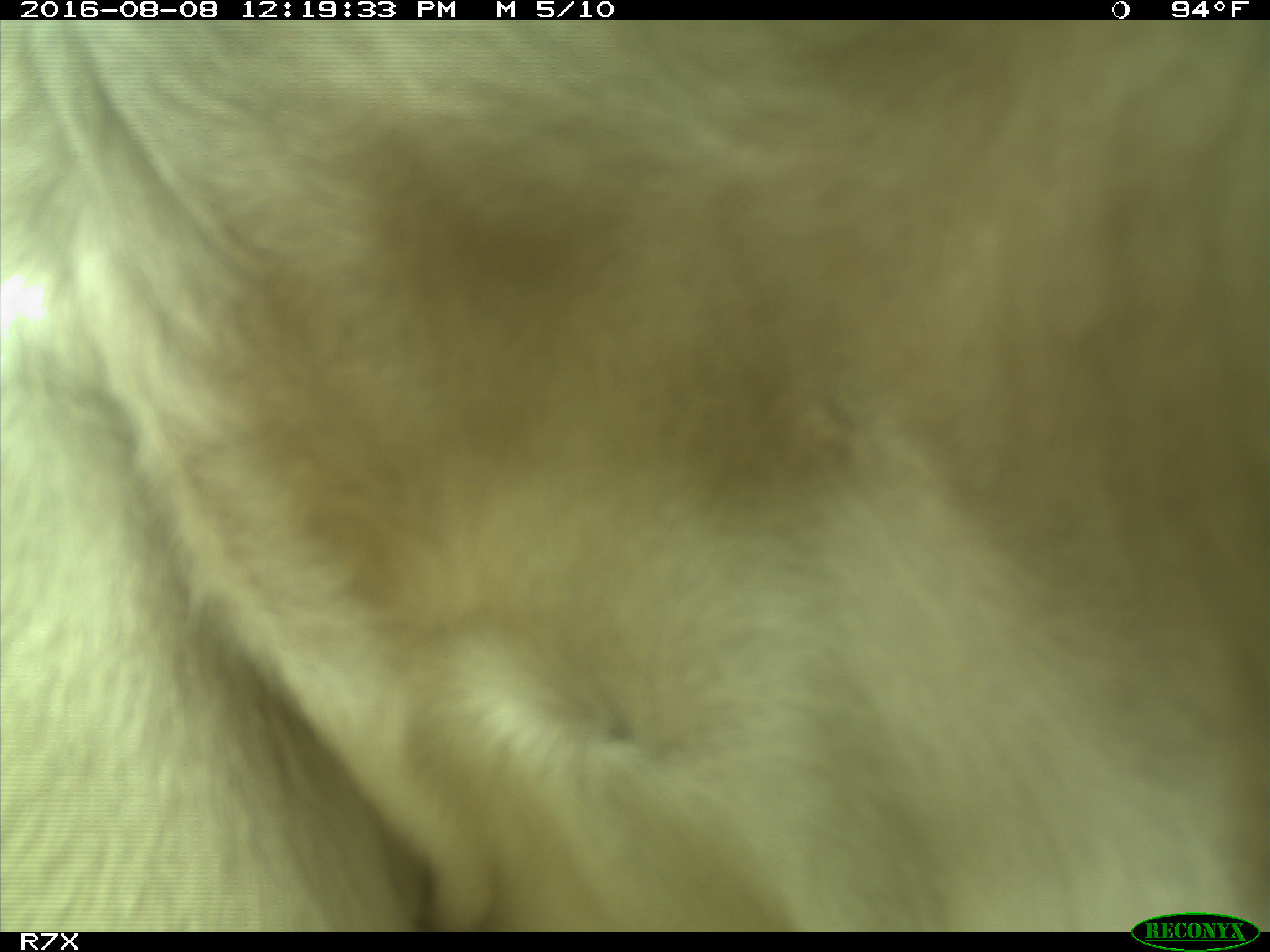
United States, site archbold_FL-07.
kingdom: Animalia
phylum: Chordata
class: Mammalia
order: Artiodactyla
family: Bovidae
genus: Bos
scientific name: Bos taurus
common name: domestic cow